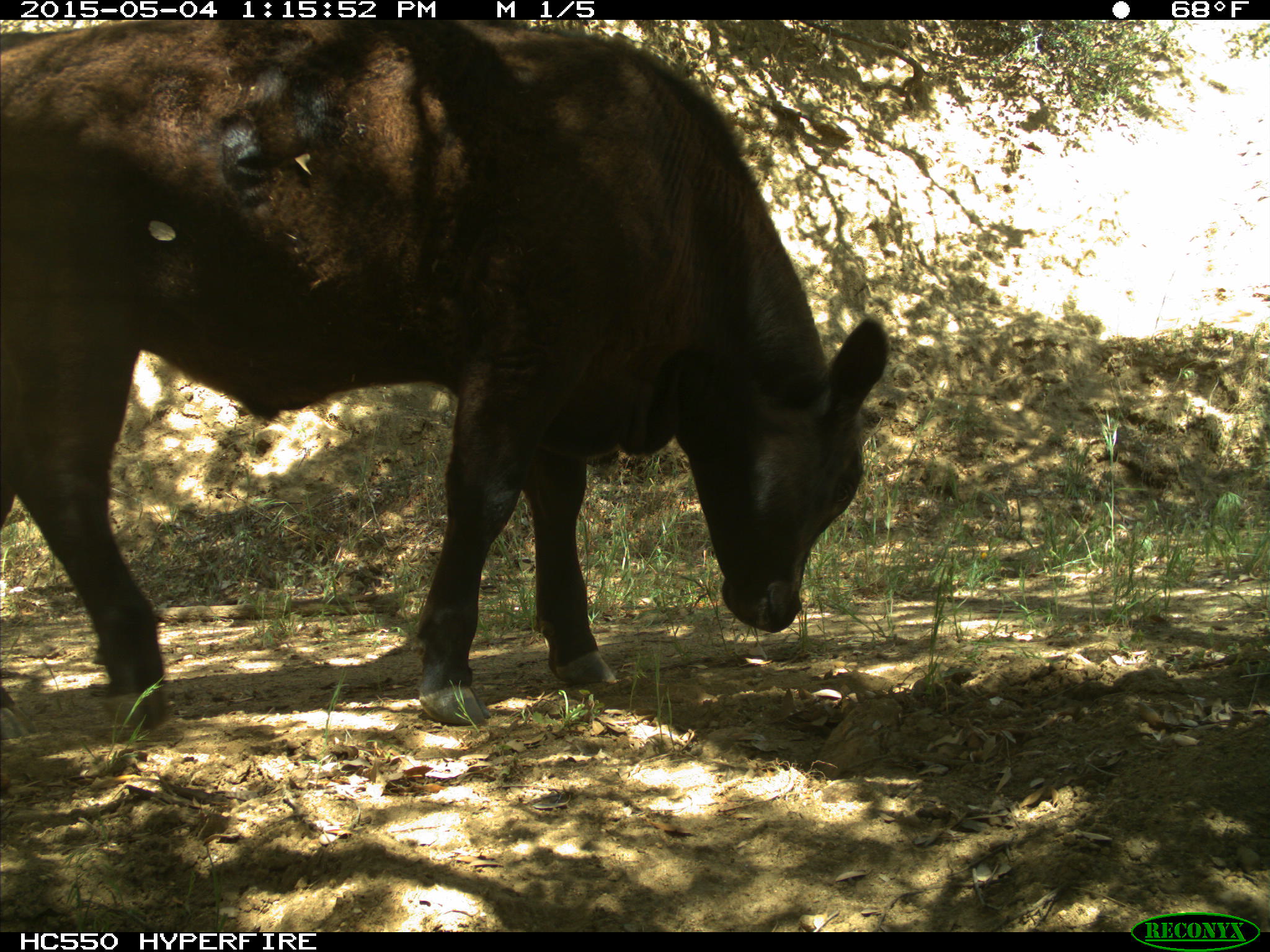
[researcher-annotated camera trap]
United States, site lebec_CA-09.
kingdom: Animalia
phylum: Chordata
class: Mammalia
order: Artiodactyla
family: Bovidae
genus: Bos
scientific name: Bos taurus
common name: domestic cow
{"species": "Bos taurus (domestic cow)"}